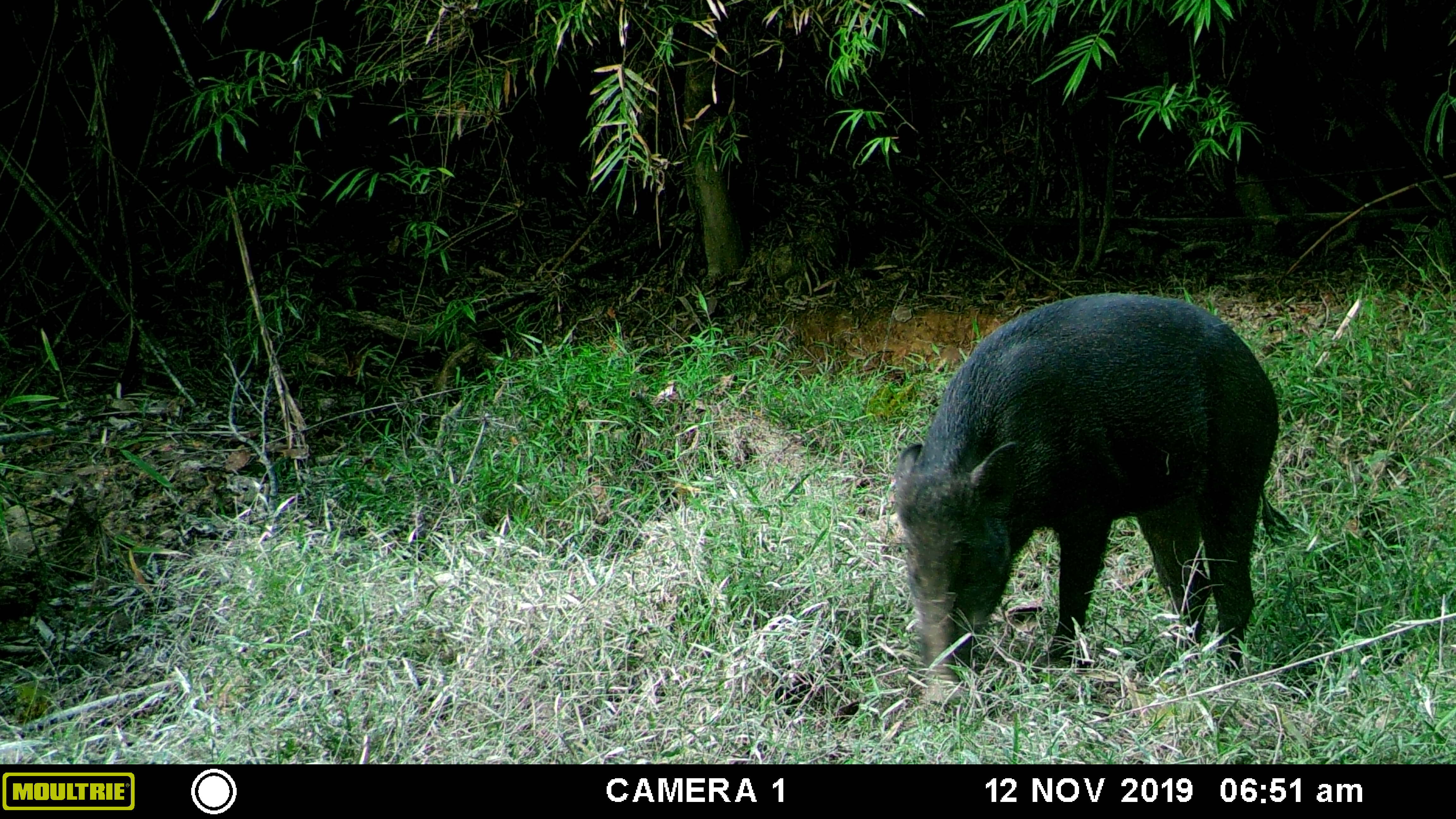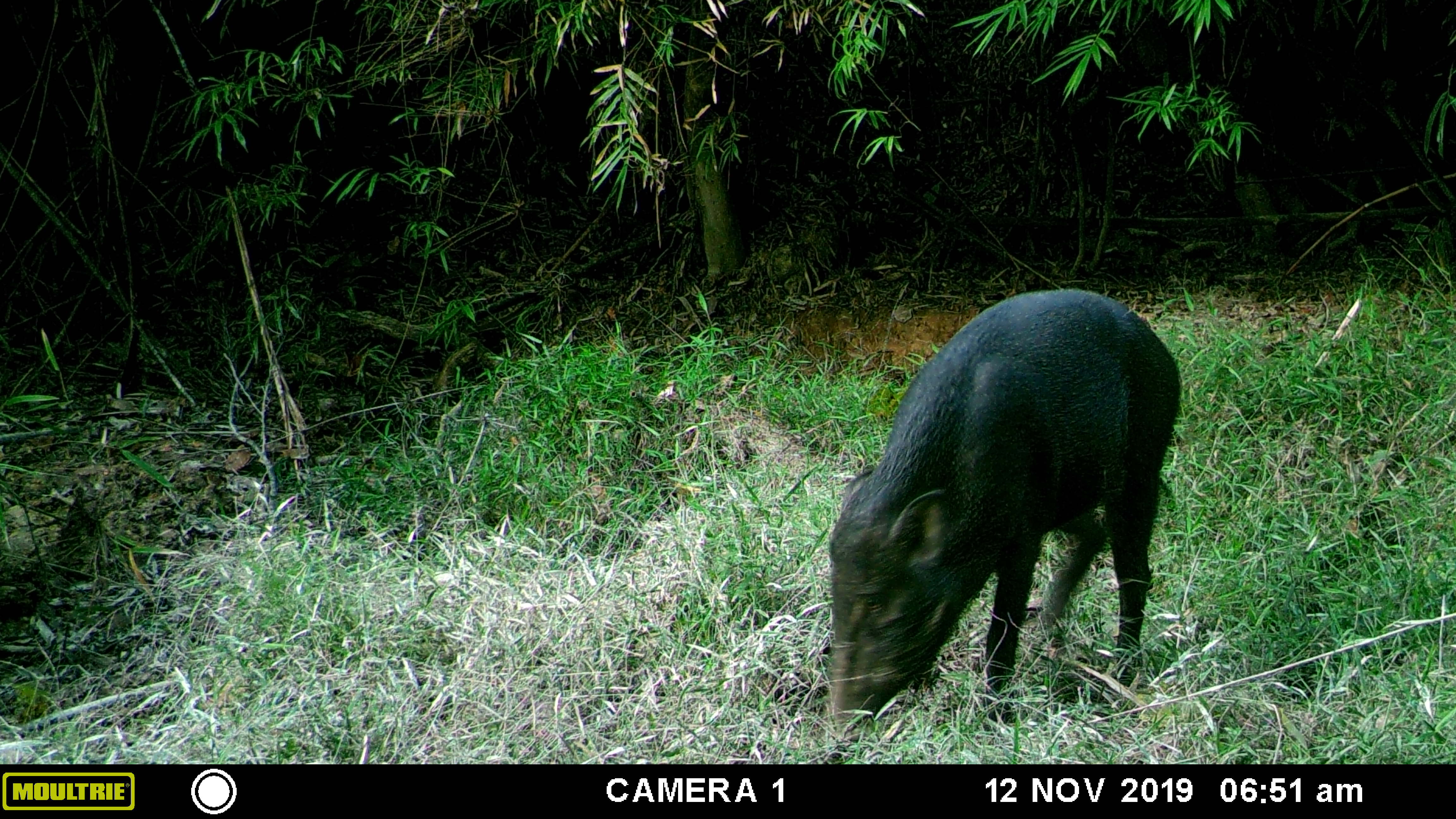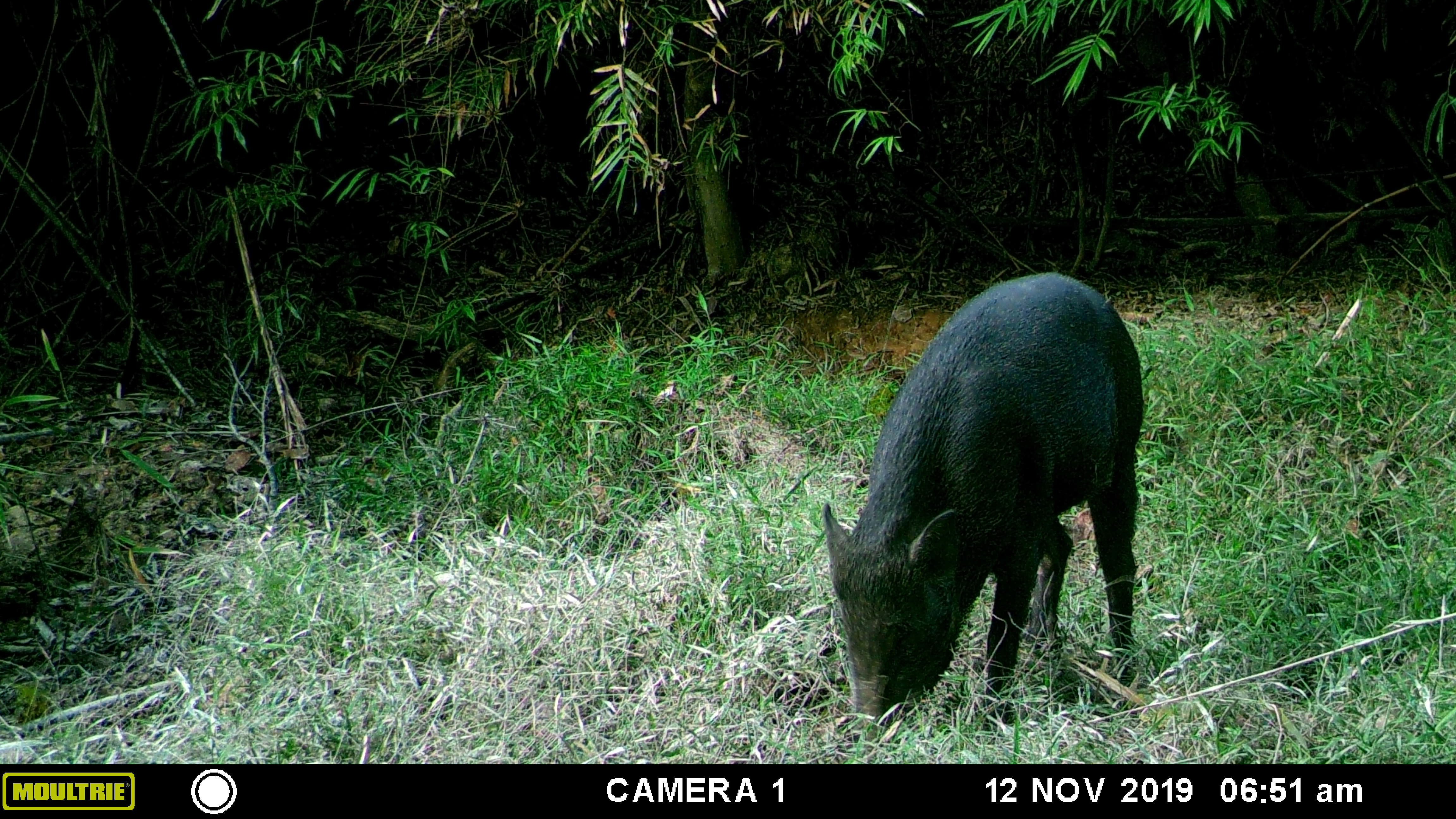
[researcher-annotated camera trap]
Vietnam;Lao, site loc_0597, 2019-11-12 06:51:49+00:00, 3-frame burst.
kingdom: Animalia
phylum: Chordata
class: Mammalia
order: Artiodactyla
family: Suidae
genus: Sus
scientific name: Sus scrofa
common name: eurasian wild pig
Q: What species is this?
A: Eurasian wild pig (Sus scrofa).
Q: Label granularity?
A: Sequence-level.